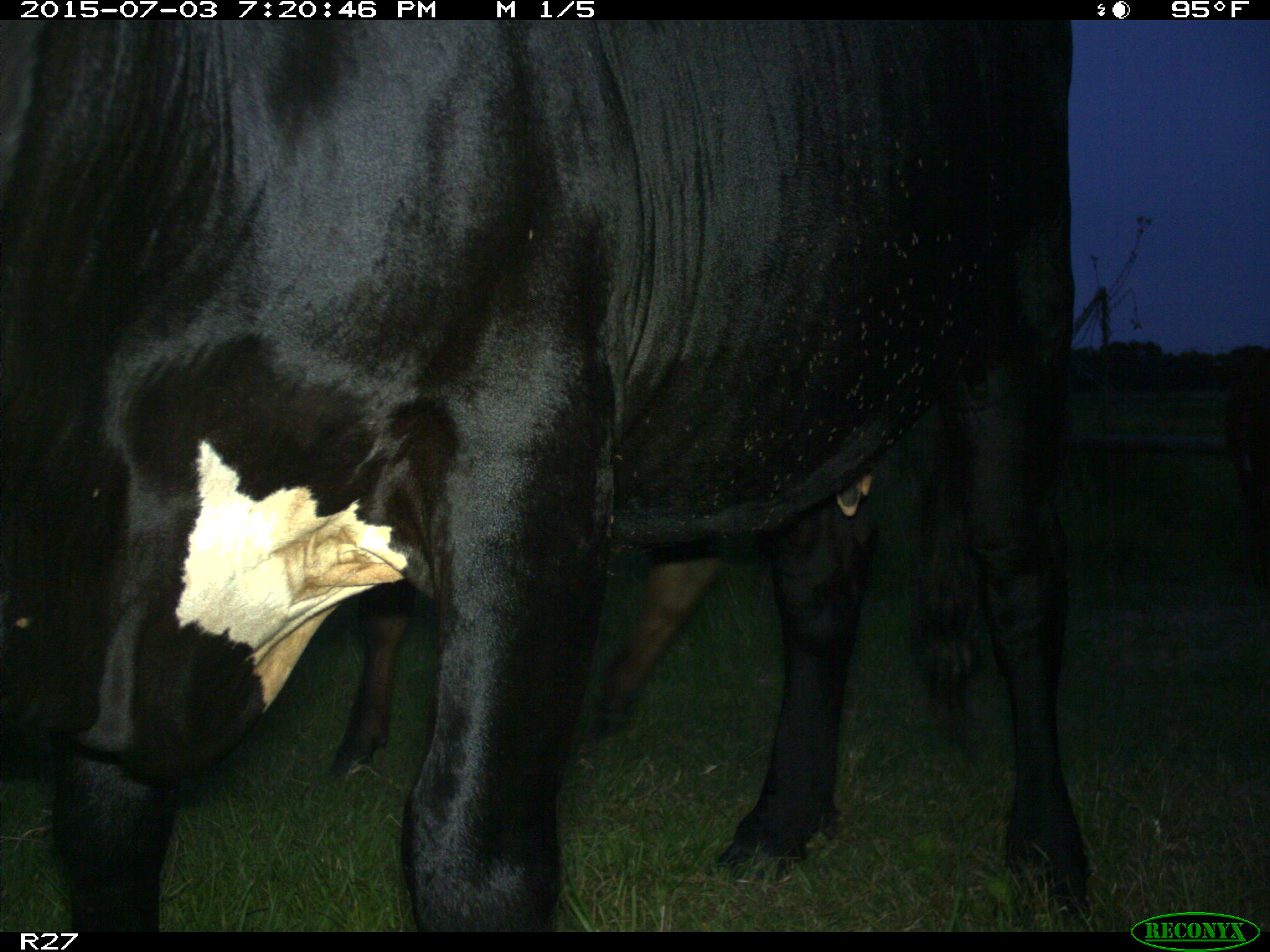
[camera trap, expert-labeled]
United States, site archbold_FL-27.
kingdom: Animalia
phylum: Chordata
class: Mammalia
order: Artiodactyla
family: Bovidae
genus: Bos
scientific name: Bos taurus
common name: domestic cow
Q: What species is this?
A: Bos taurus (domestic cow).